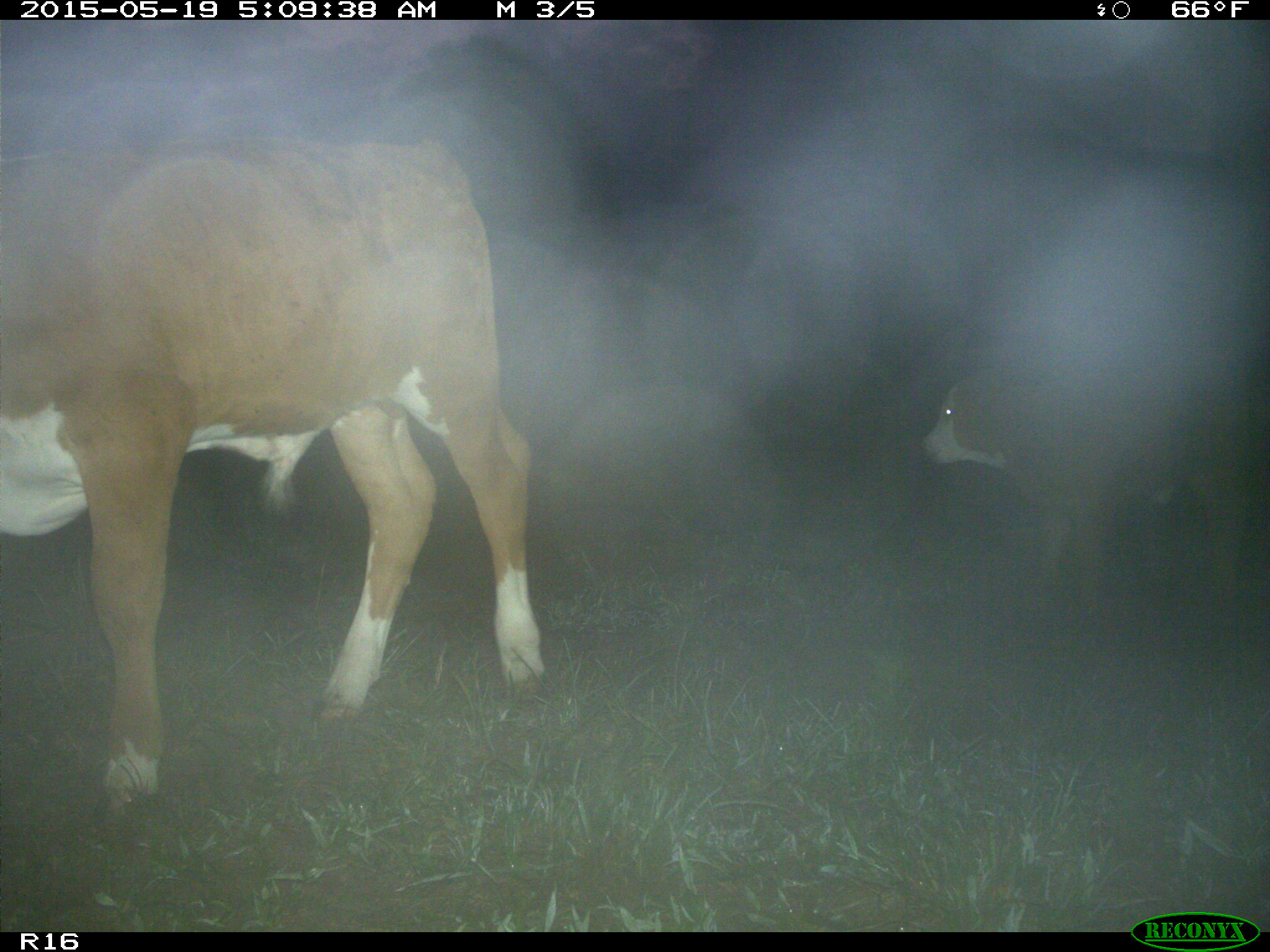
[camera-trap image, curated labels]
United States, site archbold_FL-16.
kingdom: Animalia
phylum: Chordata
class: Mammalia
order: Artiodactyla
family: Bovidae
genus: Bos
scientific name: Bos taurus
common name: domestic cow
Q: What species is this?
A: Bos taurus (domestic cow).